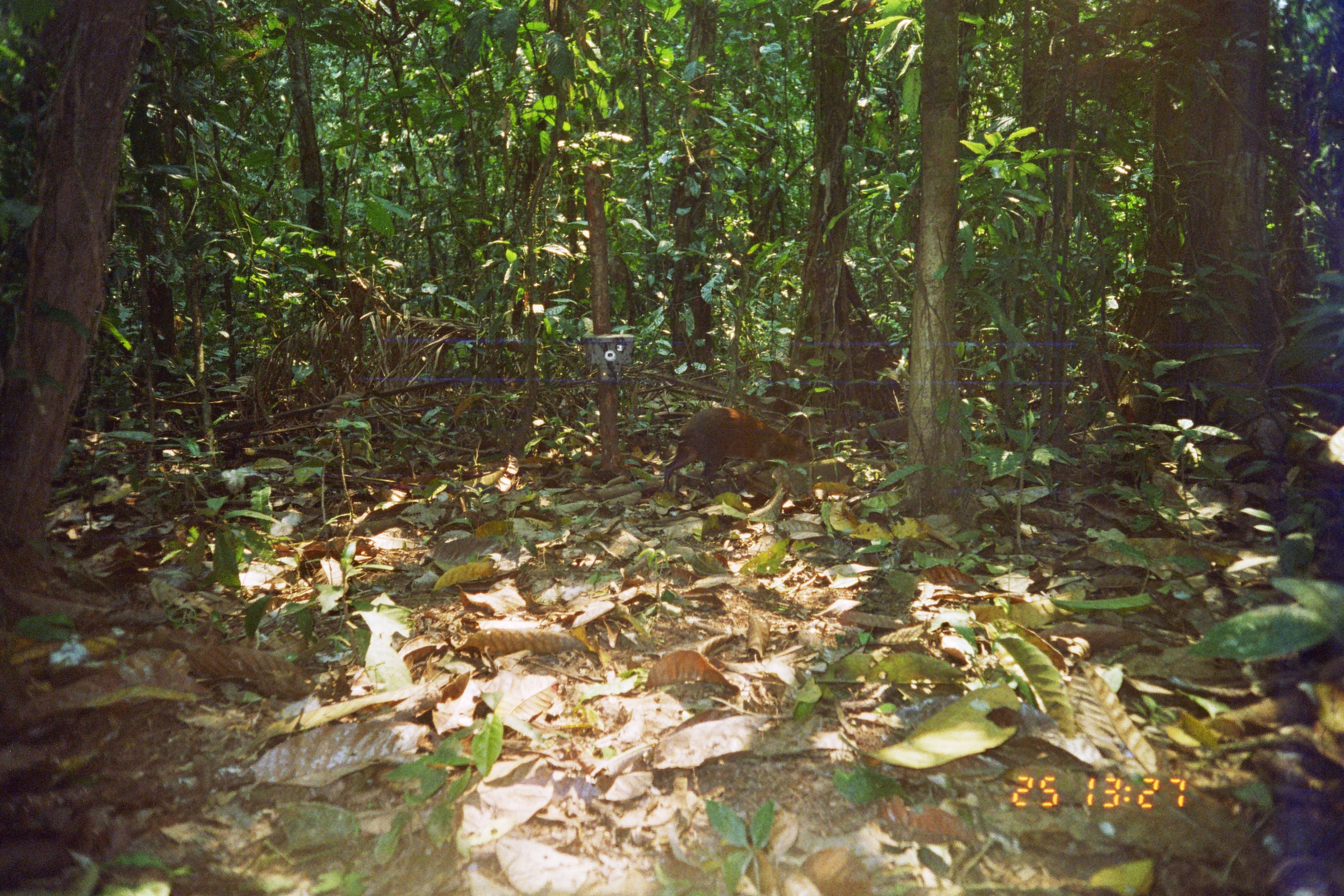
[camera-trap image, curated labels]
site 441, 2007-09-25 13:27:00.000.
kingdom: Animalia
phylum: Chordata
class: Mammalia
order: Rodentia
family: Dasyproctidae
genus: Dasyprocta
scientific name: Dasyprocta punctata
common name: central american agouti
Dasyprocta punctata (central american agouti).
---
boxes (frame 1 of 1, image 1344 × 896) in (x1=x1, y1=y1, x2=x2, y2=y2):
dasyprocta punctata: (x1=660, y1=405, x2=813, y2=499)